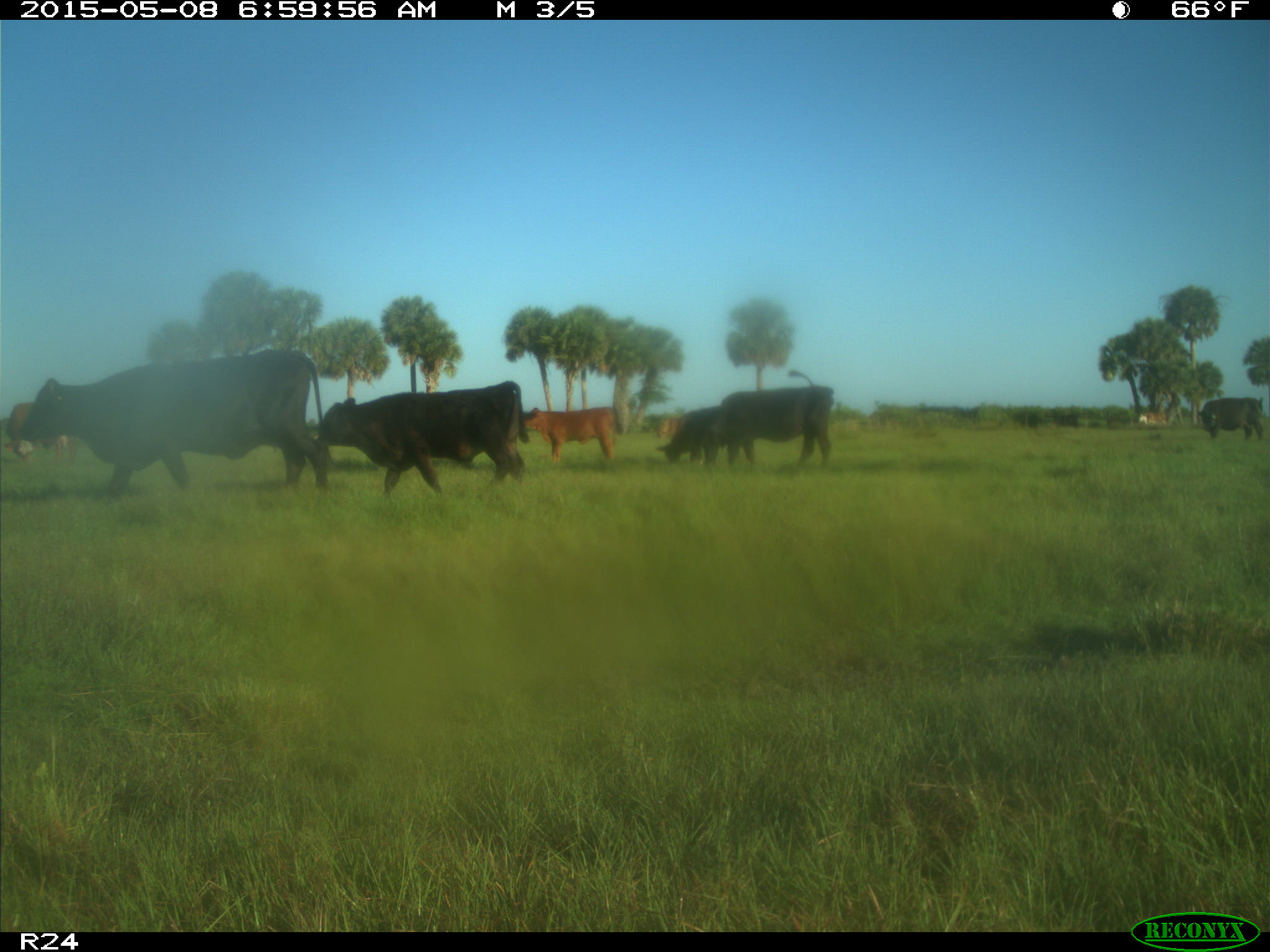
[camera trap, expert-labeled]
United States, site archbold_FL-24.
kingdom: Animalia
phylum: Chordata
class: Mammalia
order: Artiodactyla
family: Bovidae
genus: Bos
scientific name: Bos taurus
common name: domestic cow